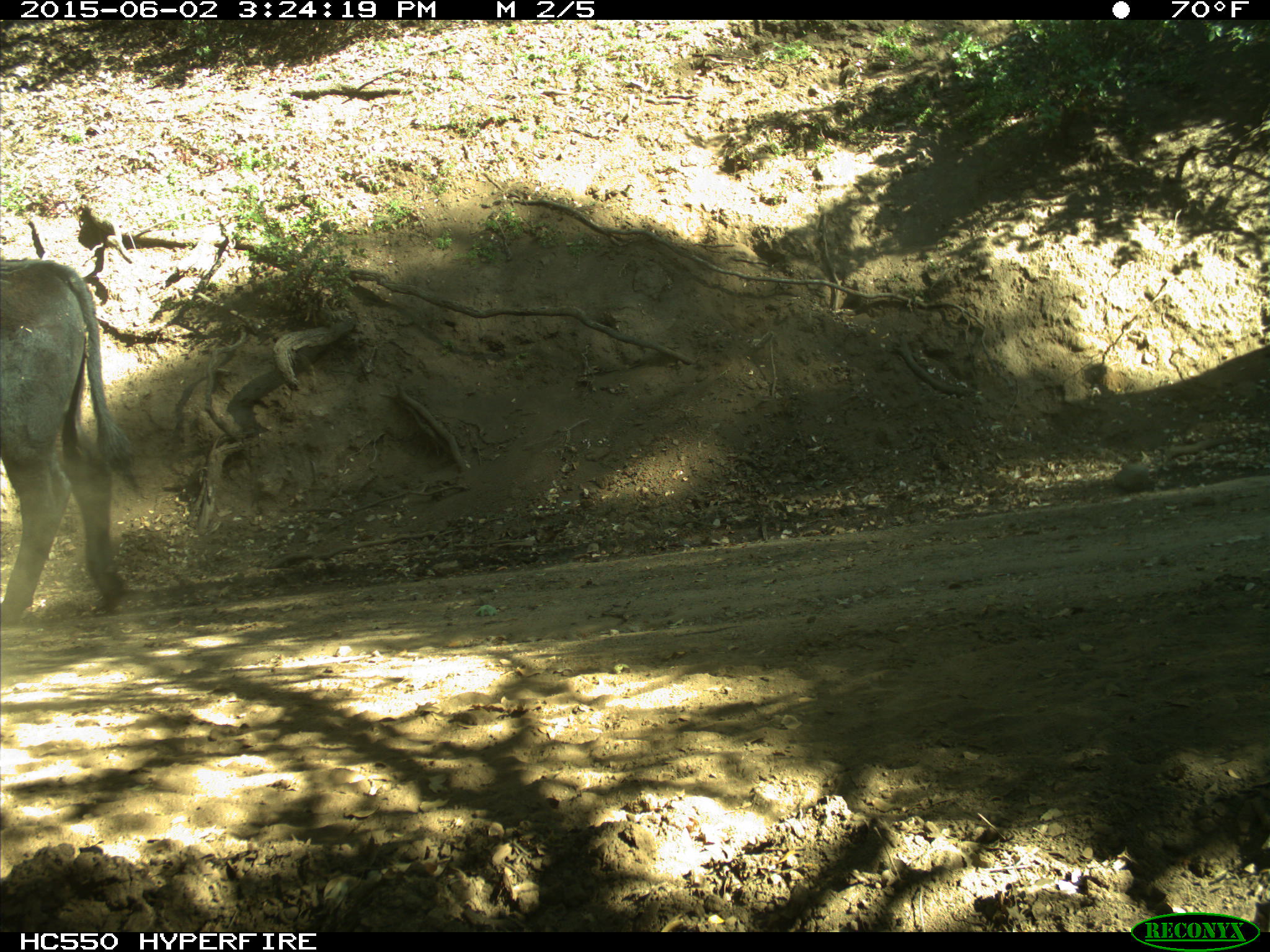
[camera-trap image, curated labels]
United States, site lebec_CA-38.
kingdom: Animalia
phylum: Chordata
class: Mammalia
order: Artiodactyla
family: Bovidae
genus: Bos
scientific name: Bos taurus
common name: domestic cow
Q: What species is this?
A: Bos taurus (domestic cow).